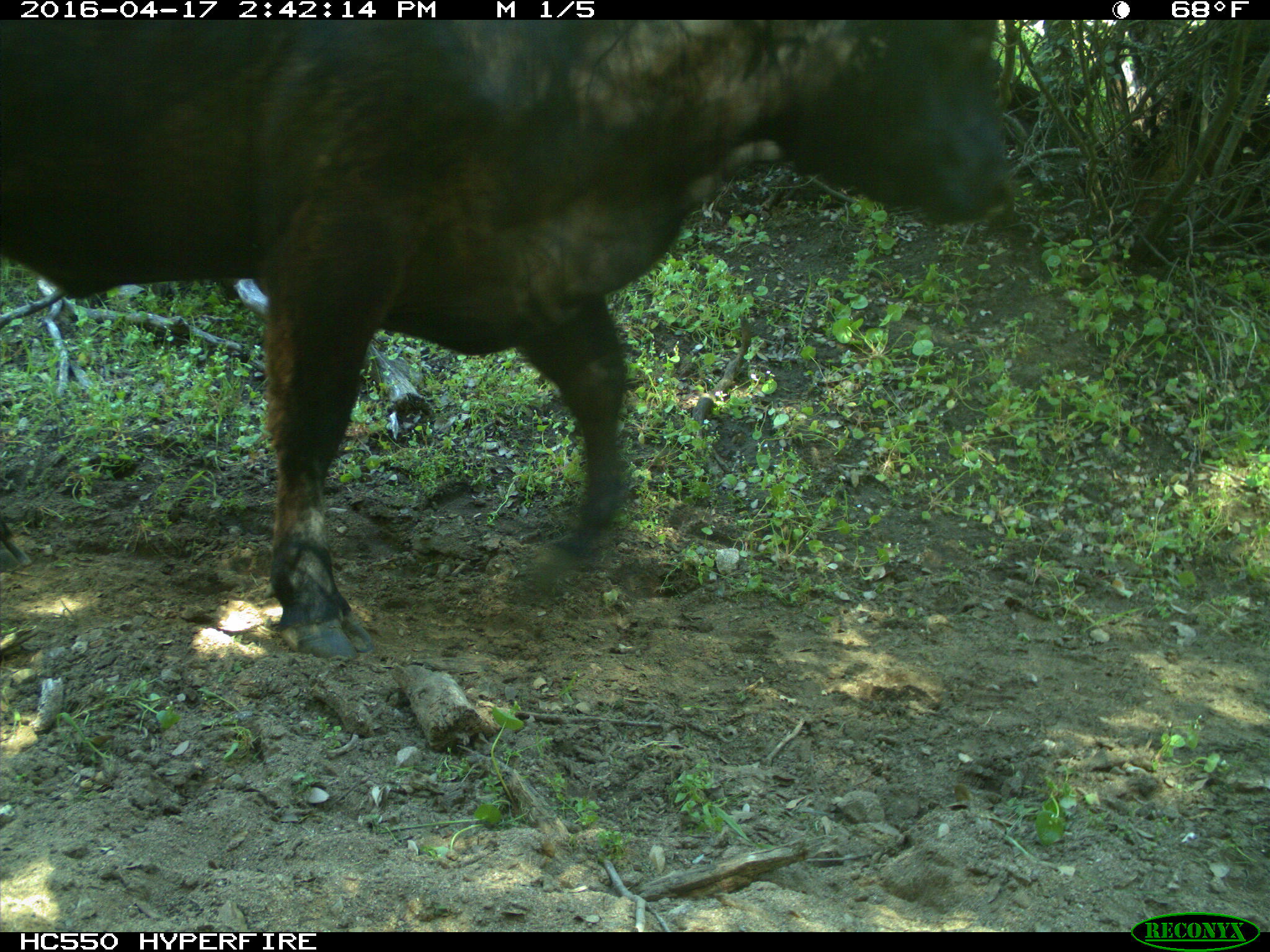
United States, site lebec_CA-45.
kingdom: Animalia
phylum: Chordata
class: Mammalia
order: Artiodactyla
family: Bovidae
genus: Bos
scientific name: Bos taurus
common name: domestic cow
Bos taurus (domestic cow).